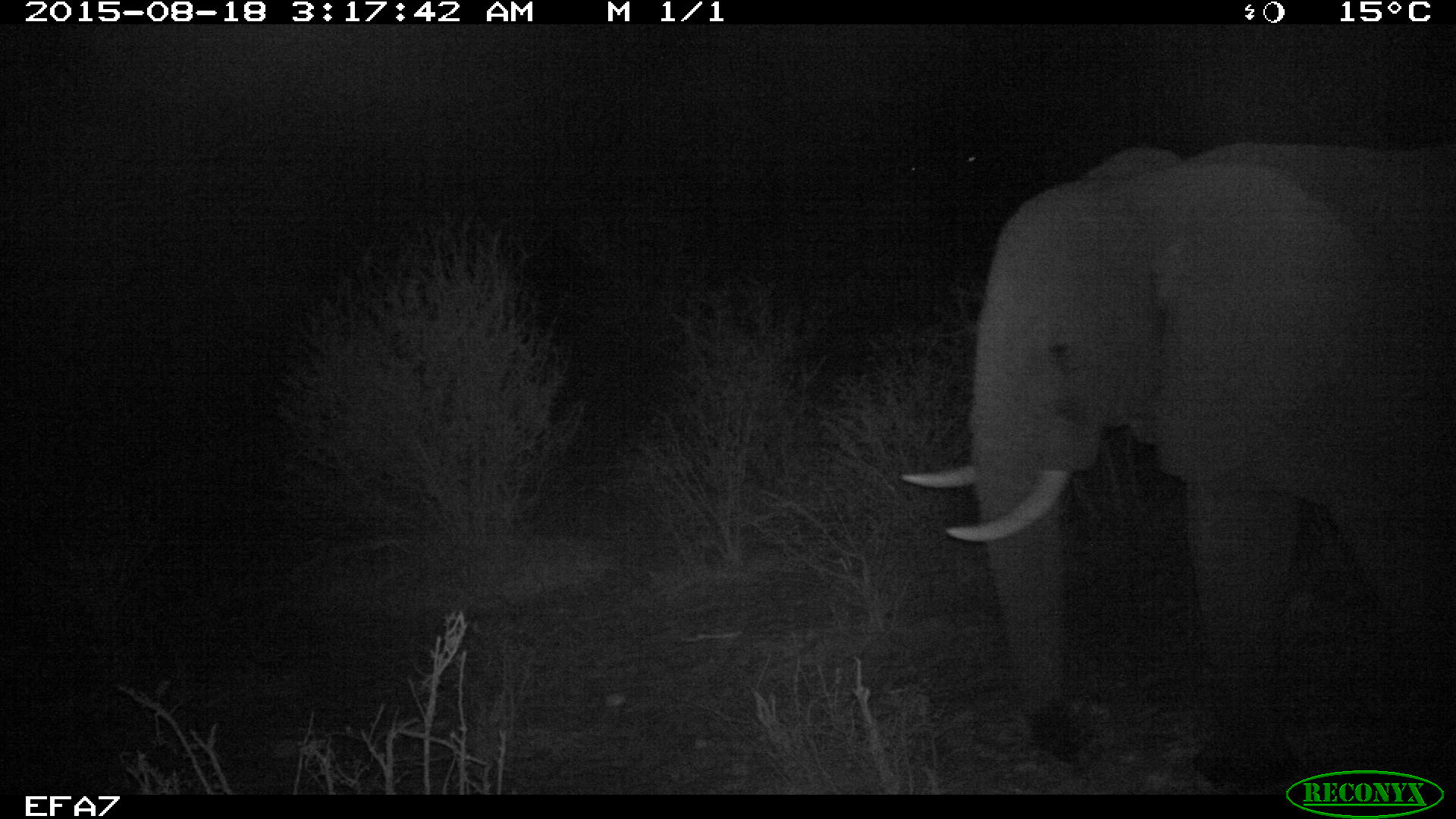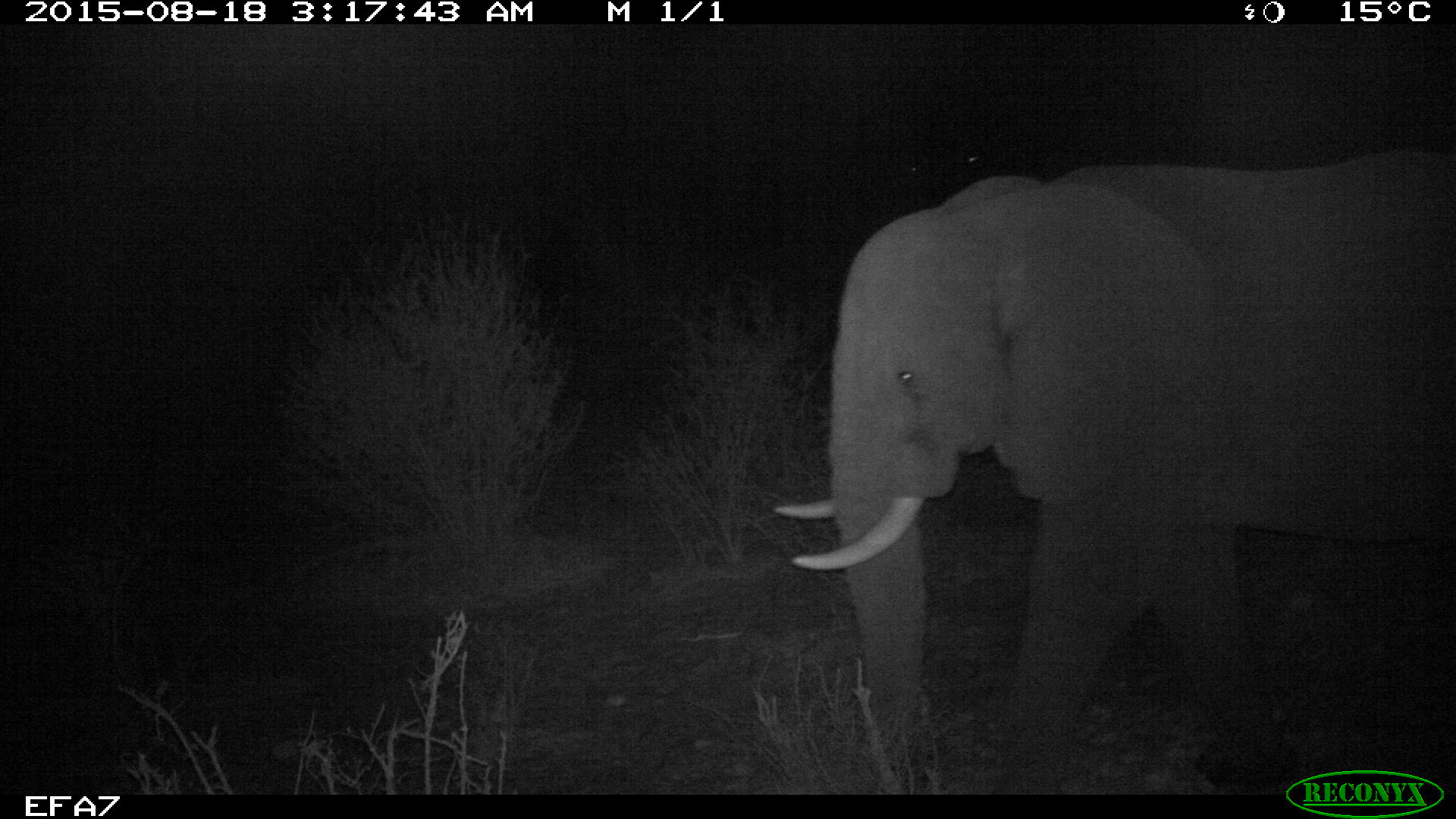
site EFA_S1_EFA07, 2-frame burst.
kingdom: Animalia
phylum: Chordata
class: Mammalia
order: Proboscidea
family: Elephantidae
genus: Loxodonta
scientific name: Loxodonta africana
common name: african bush elephant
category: elephant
Elephant (african bush elephant) (Loxodonta africana), count 1. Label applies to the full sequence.